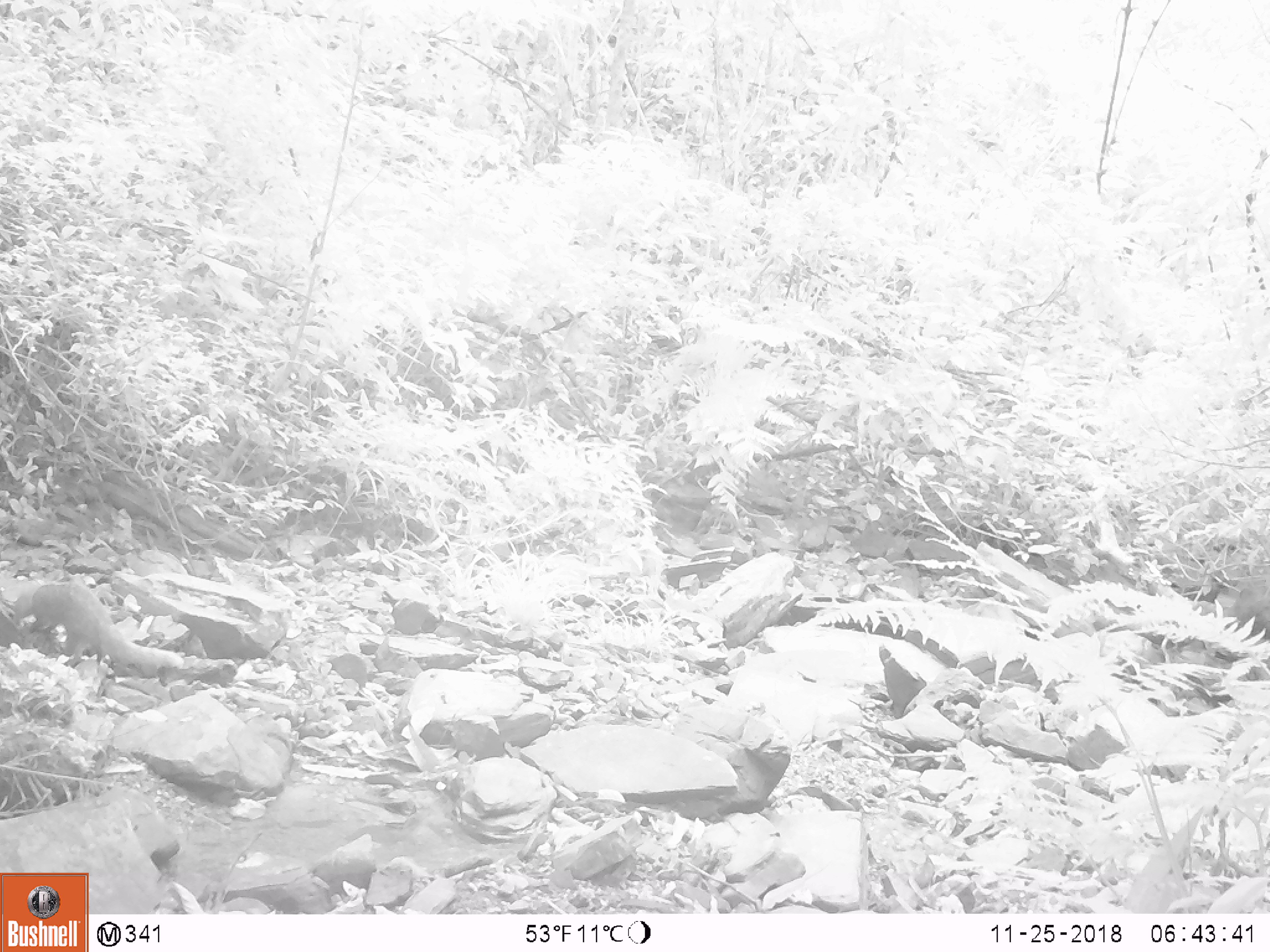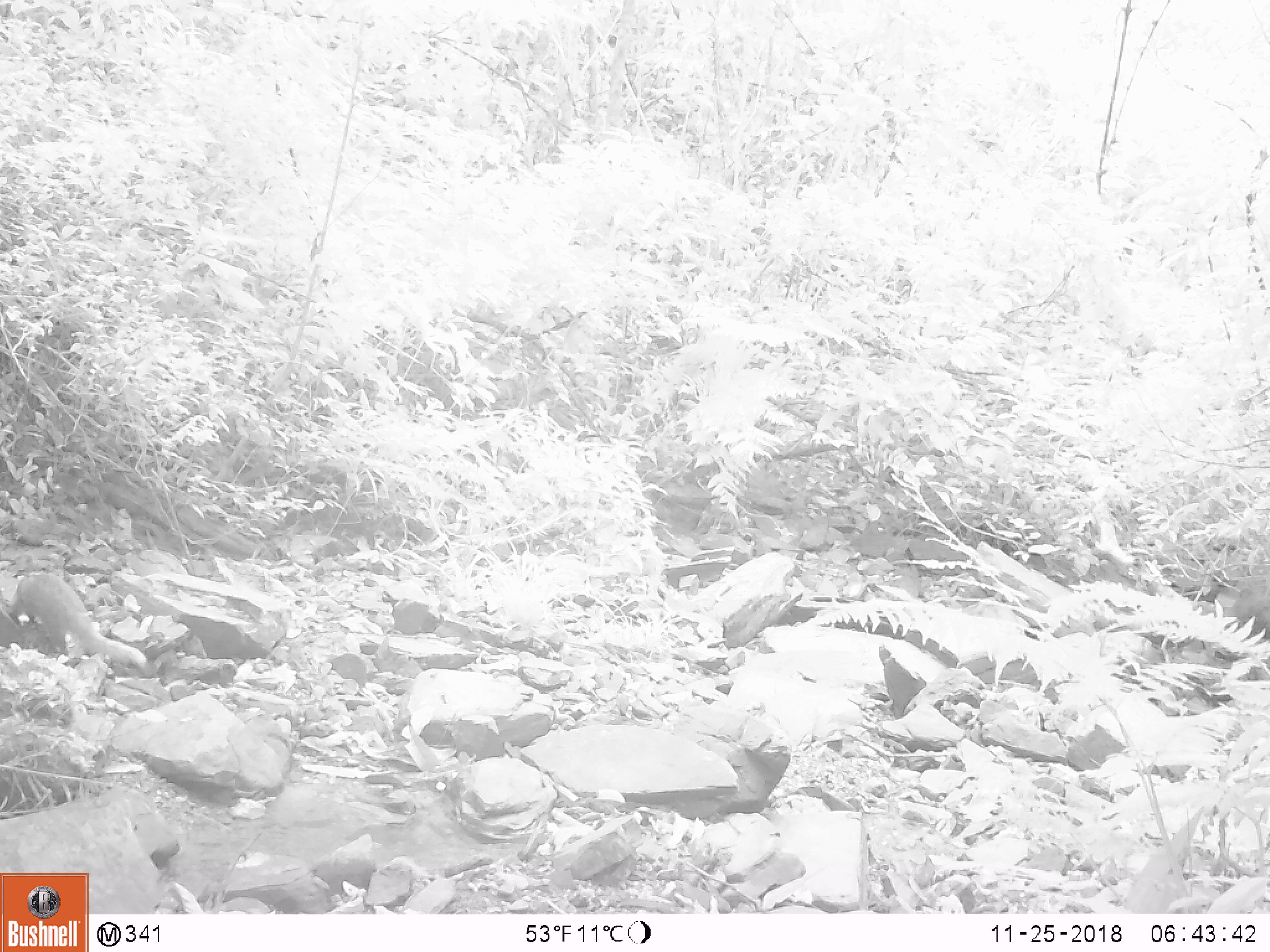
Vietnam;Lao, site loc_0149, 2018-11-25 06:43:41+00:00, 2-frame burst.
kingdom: Animalia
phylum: Chordata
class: Mammalia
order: Carnivora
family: Herpestidae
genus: Urva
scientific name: Urva urva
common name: crab-eating mongoose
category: crab eating mongoose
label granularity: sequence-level